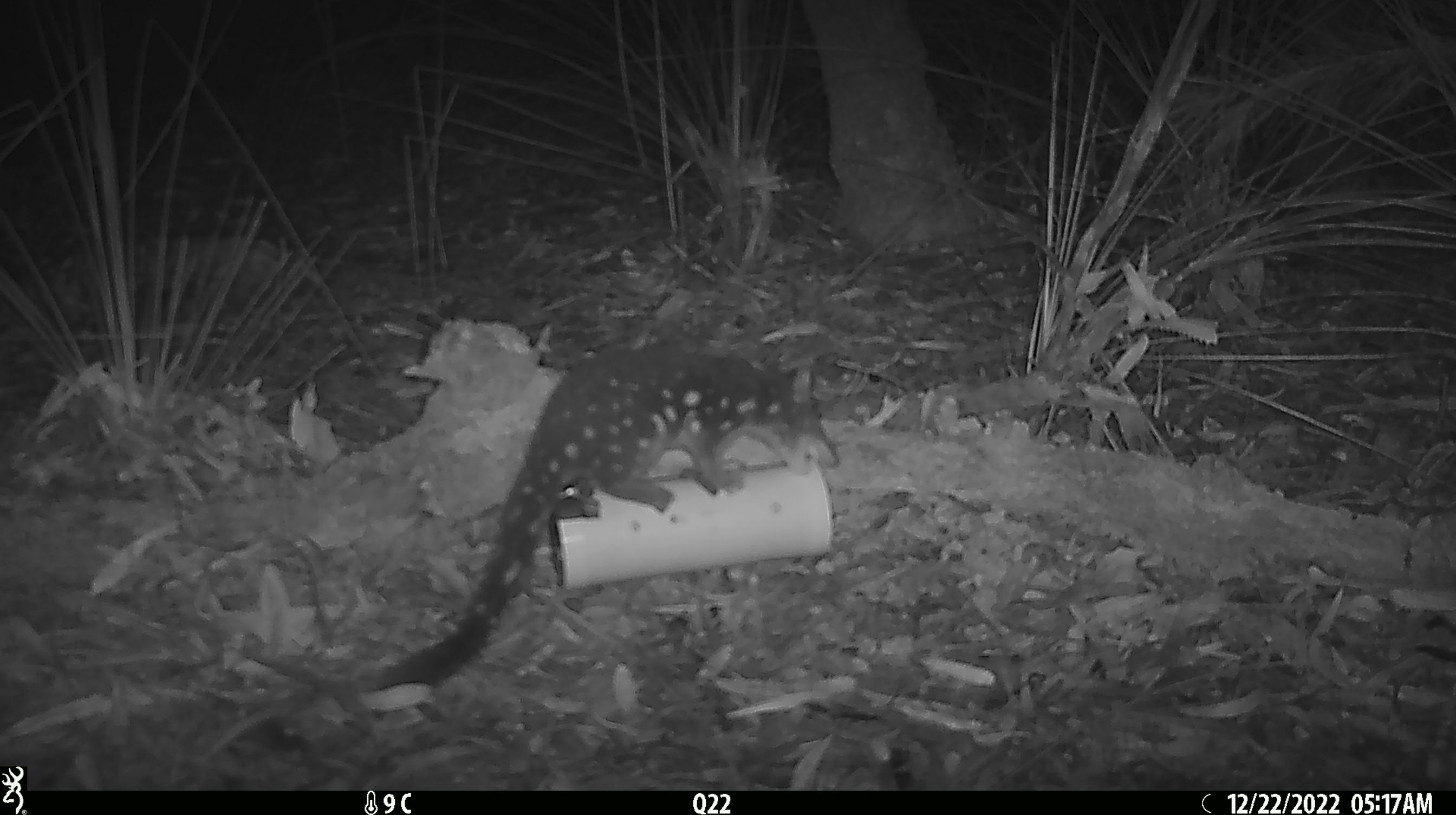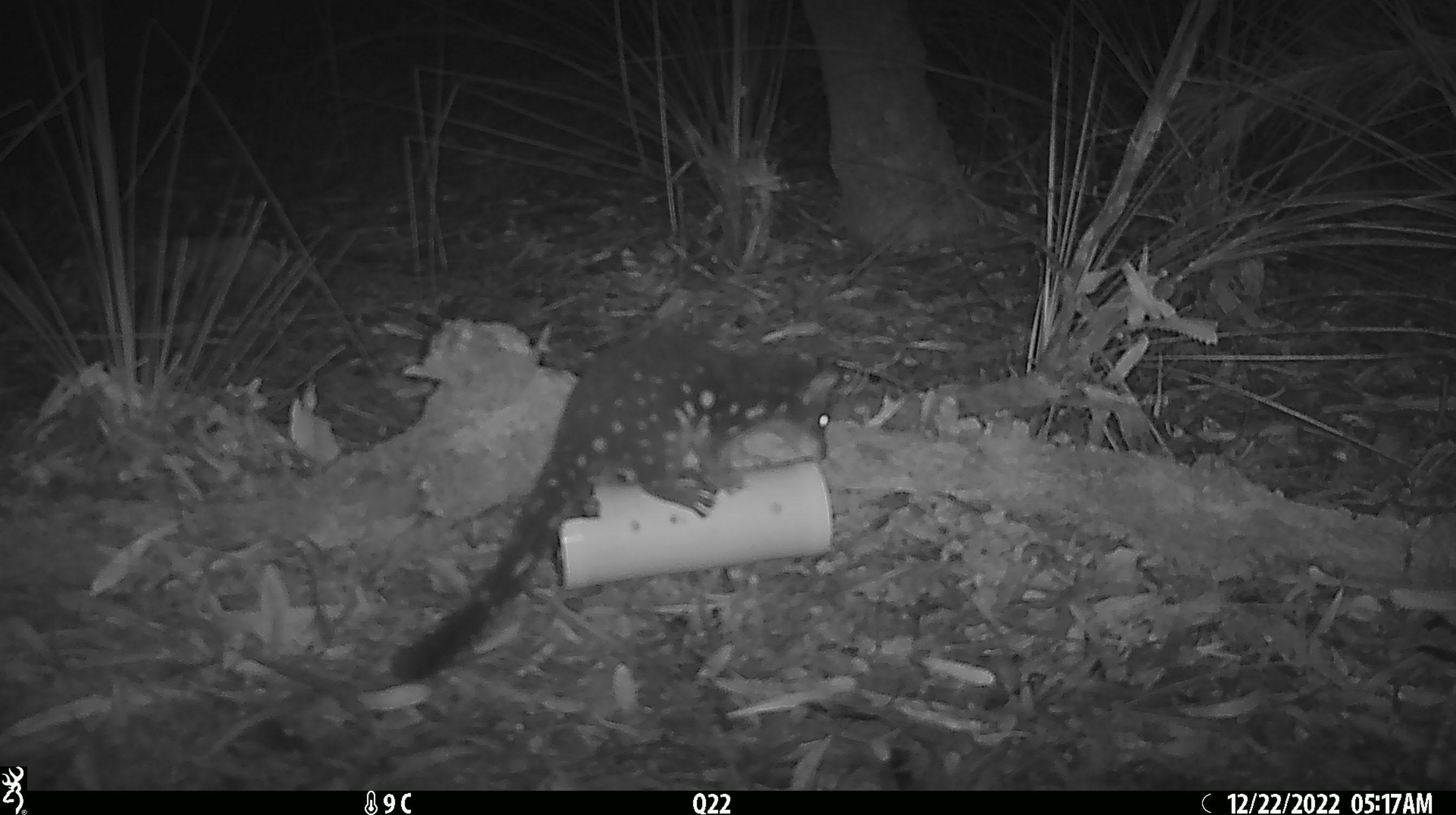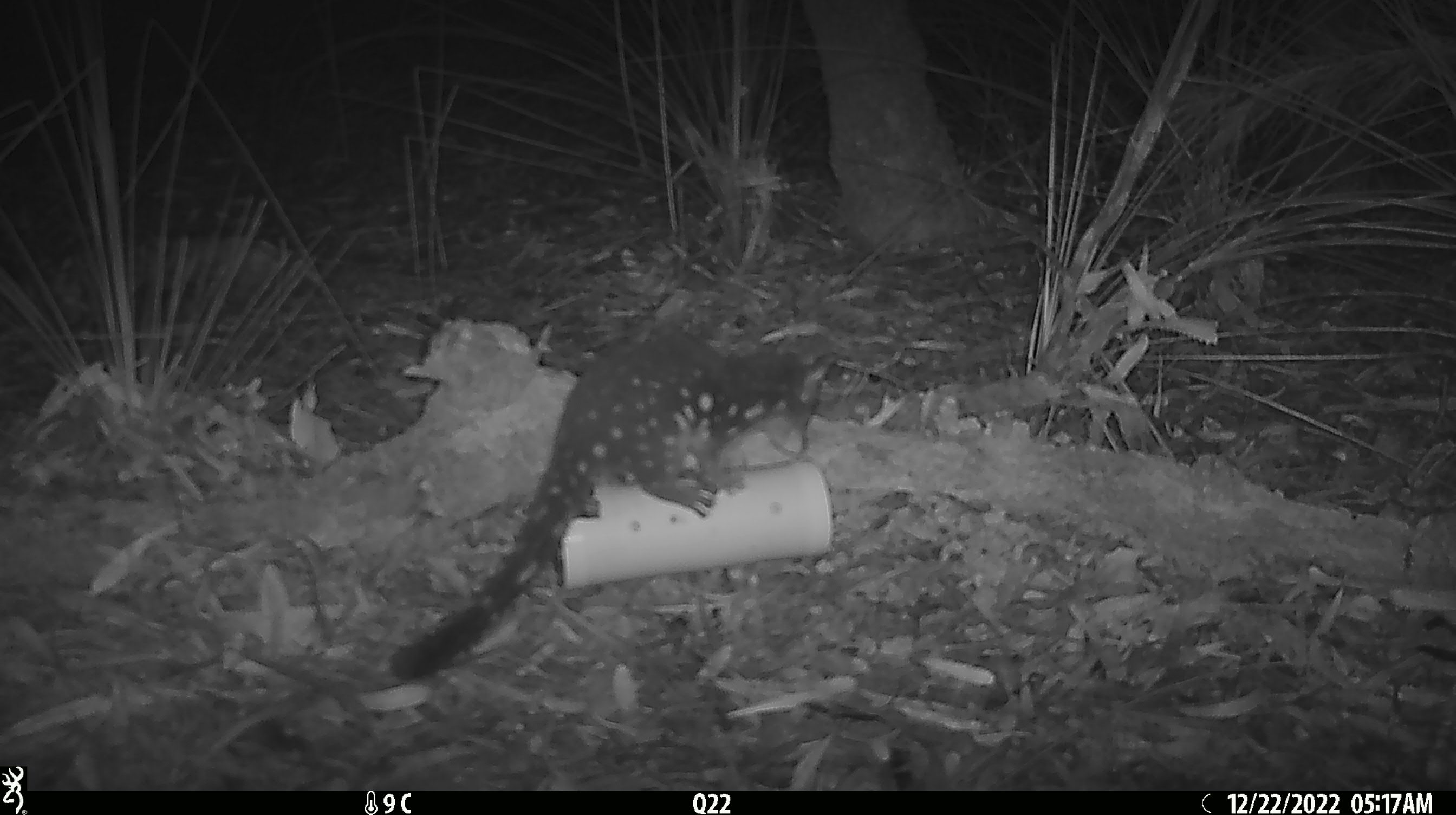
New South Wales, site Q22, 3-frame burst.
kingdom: Animalia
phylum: Chordata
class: Mammalia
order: Dasyuromorphia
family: Dasyuridae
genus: Dasyurus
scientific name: Dasyurus maculatus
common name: spotted-tailed quoll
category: quoll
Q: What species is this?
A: Quoll (spotted-tailed quoll) (Dasyurus maculatus).